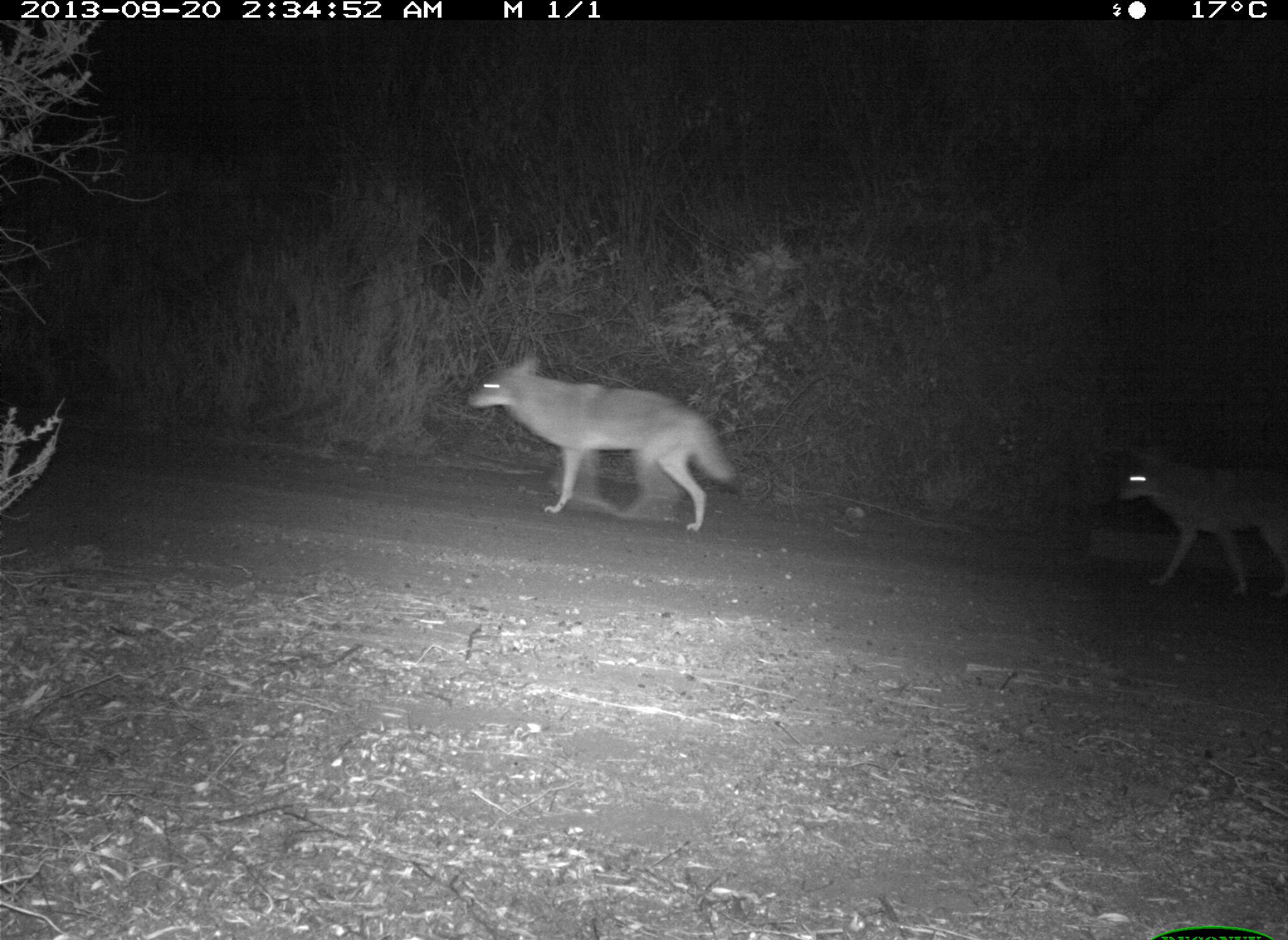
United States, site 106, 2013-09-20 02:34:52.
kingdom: Animalia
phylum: Chordata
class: Mammalia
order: Carnivora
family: Canidae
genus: Canis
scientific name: Canis latrans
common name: coyote